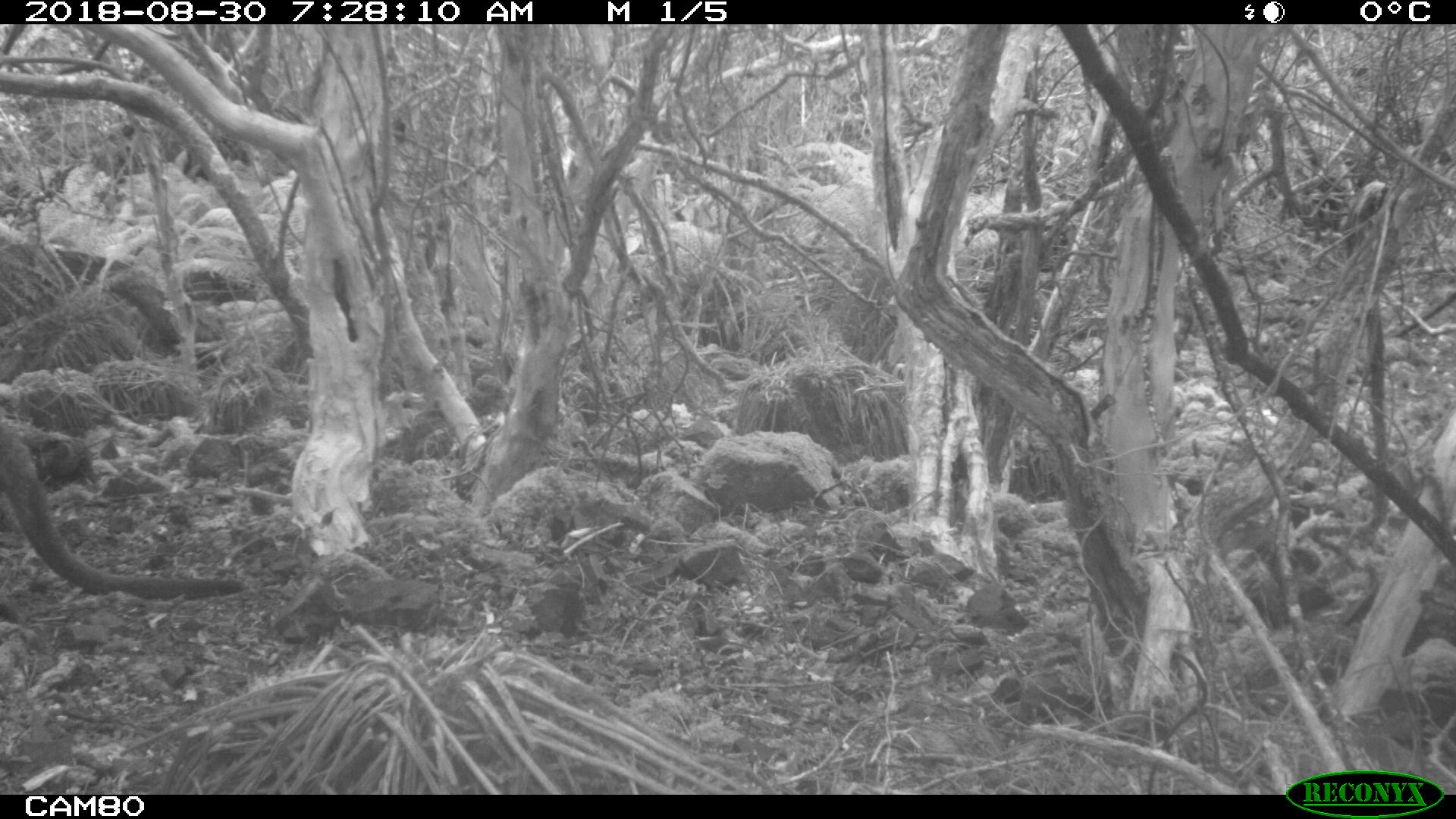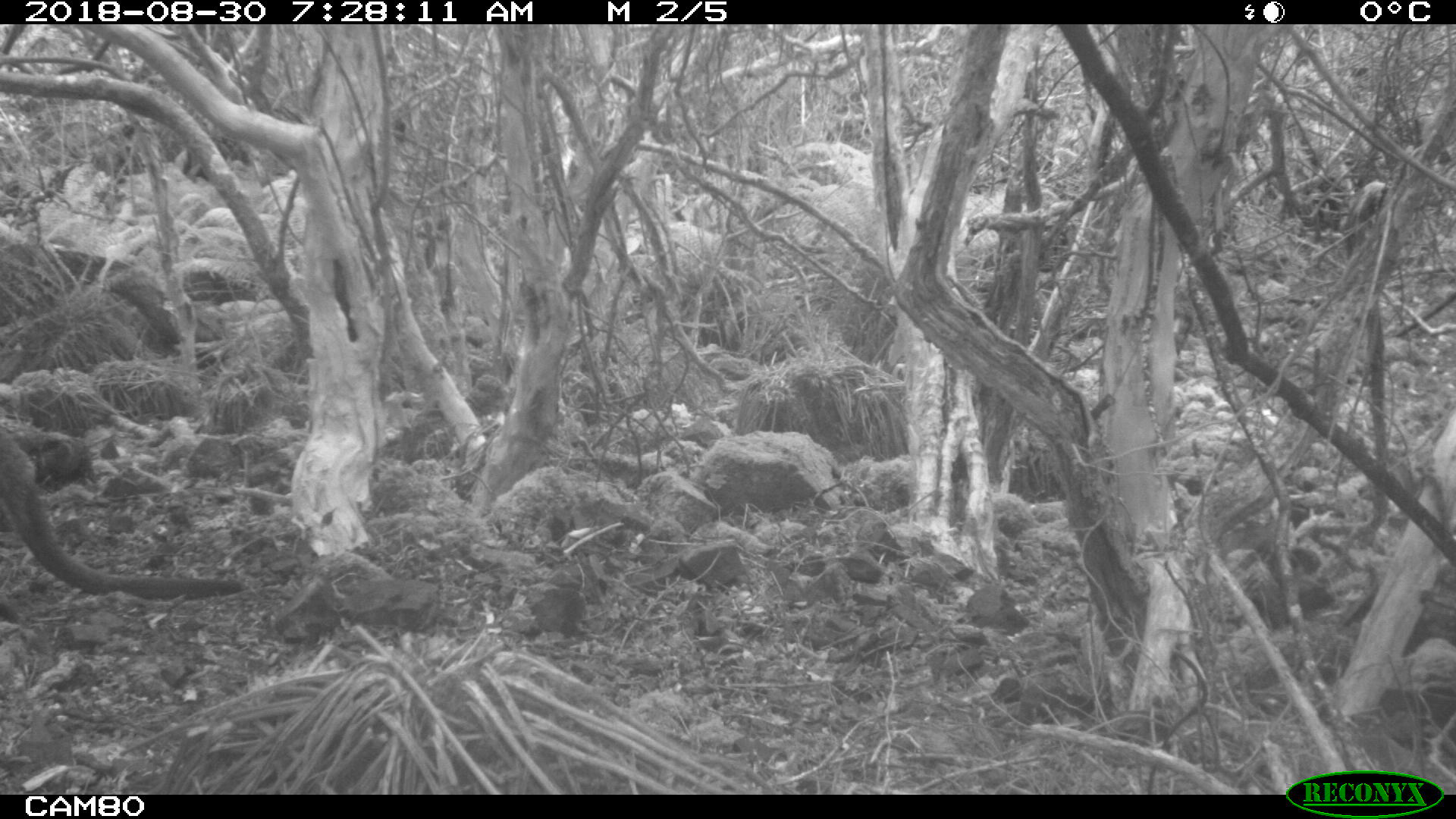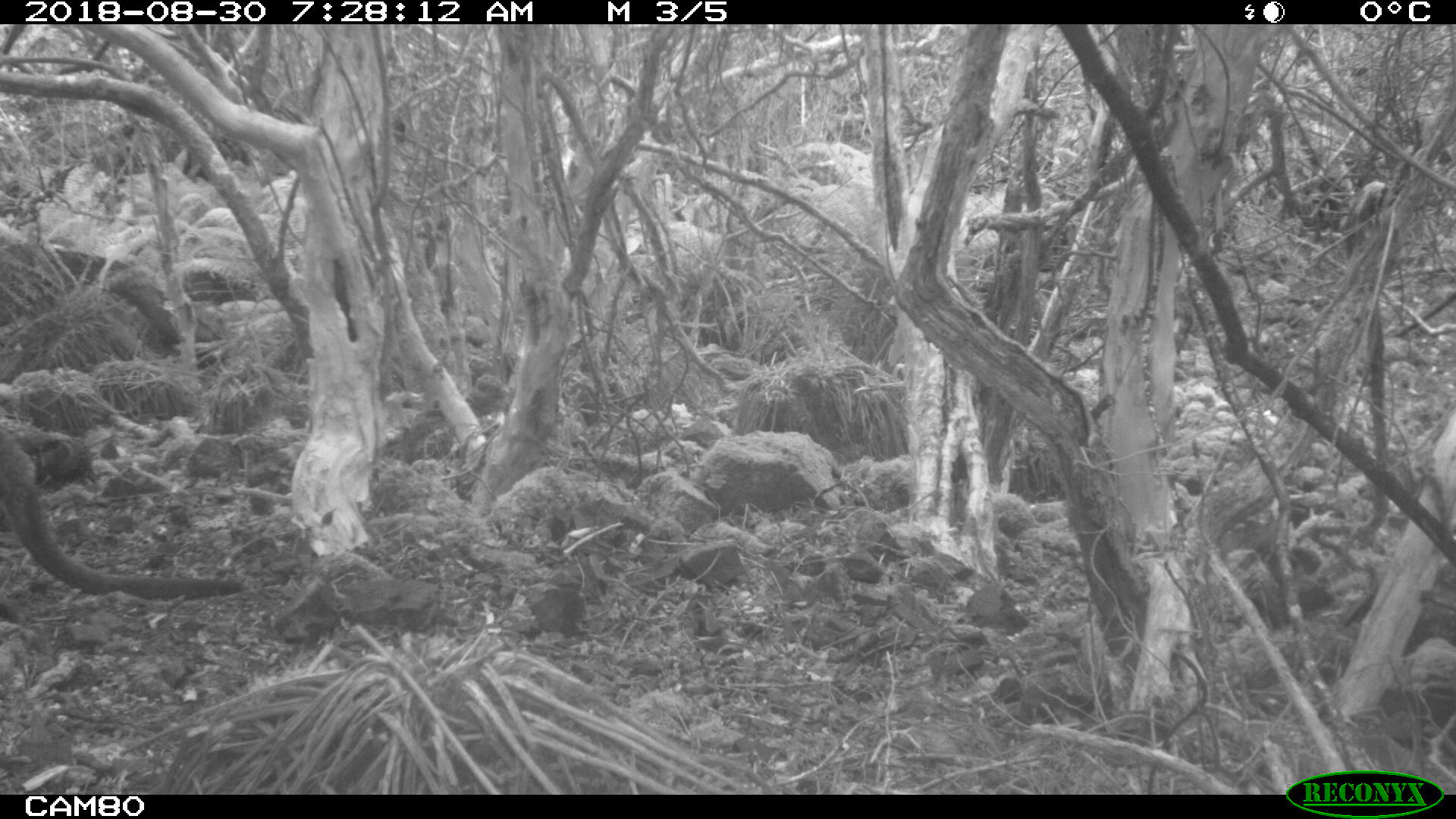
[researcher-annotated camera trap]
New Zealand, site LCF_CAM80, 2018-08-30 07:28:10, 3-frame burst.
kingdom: Animalia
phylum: Chordata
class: Mammalia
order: Diprotodontia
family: Macropodidae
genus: Notamacropus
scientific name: Notamacropus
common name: wallaby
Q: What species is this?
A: Wallaby (Notamacropus).